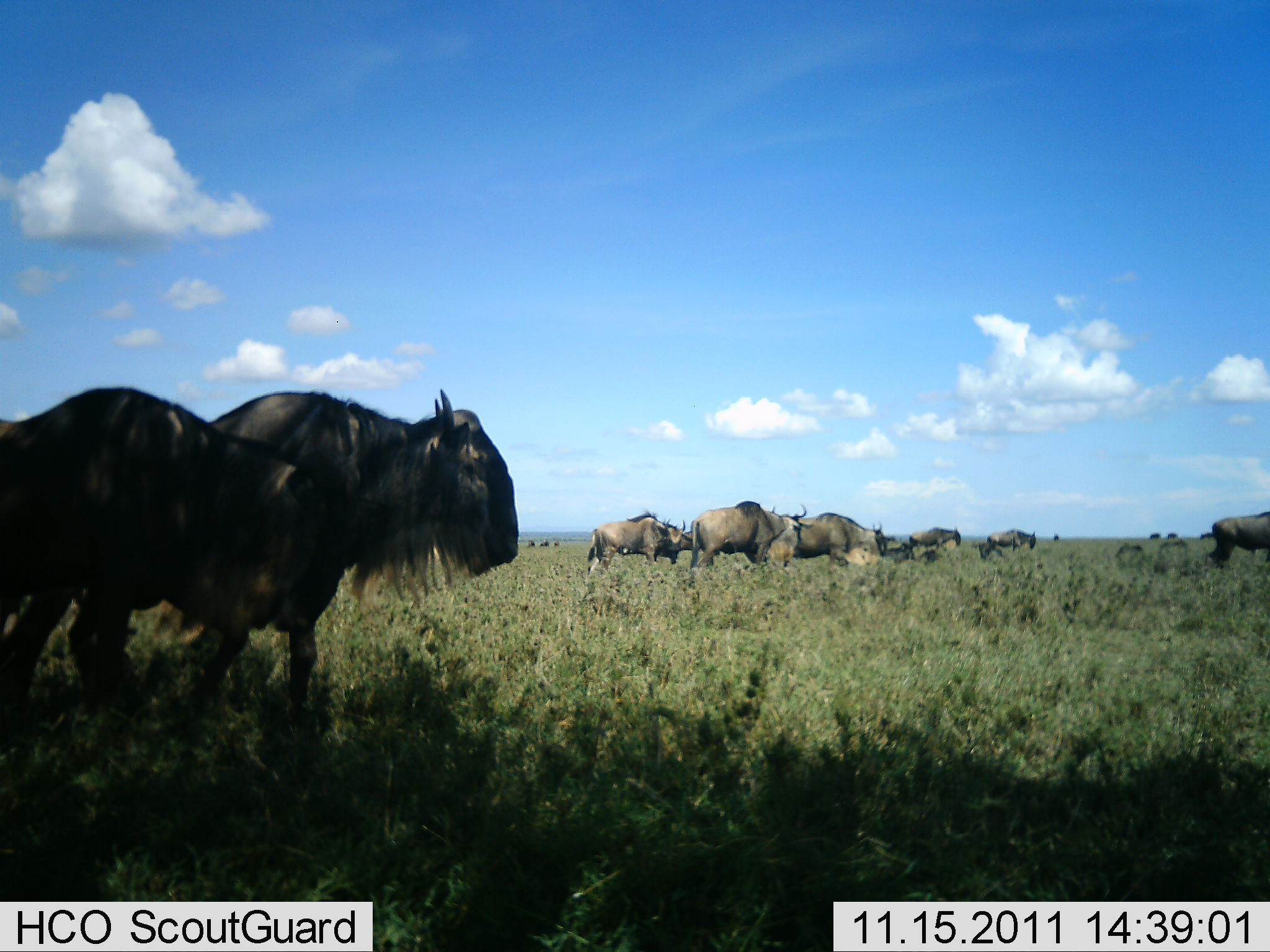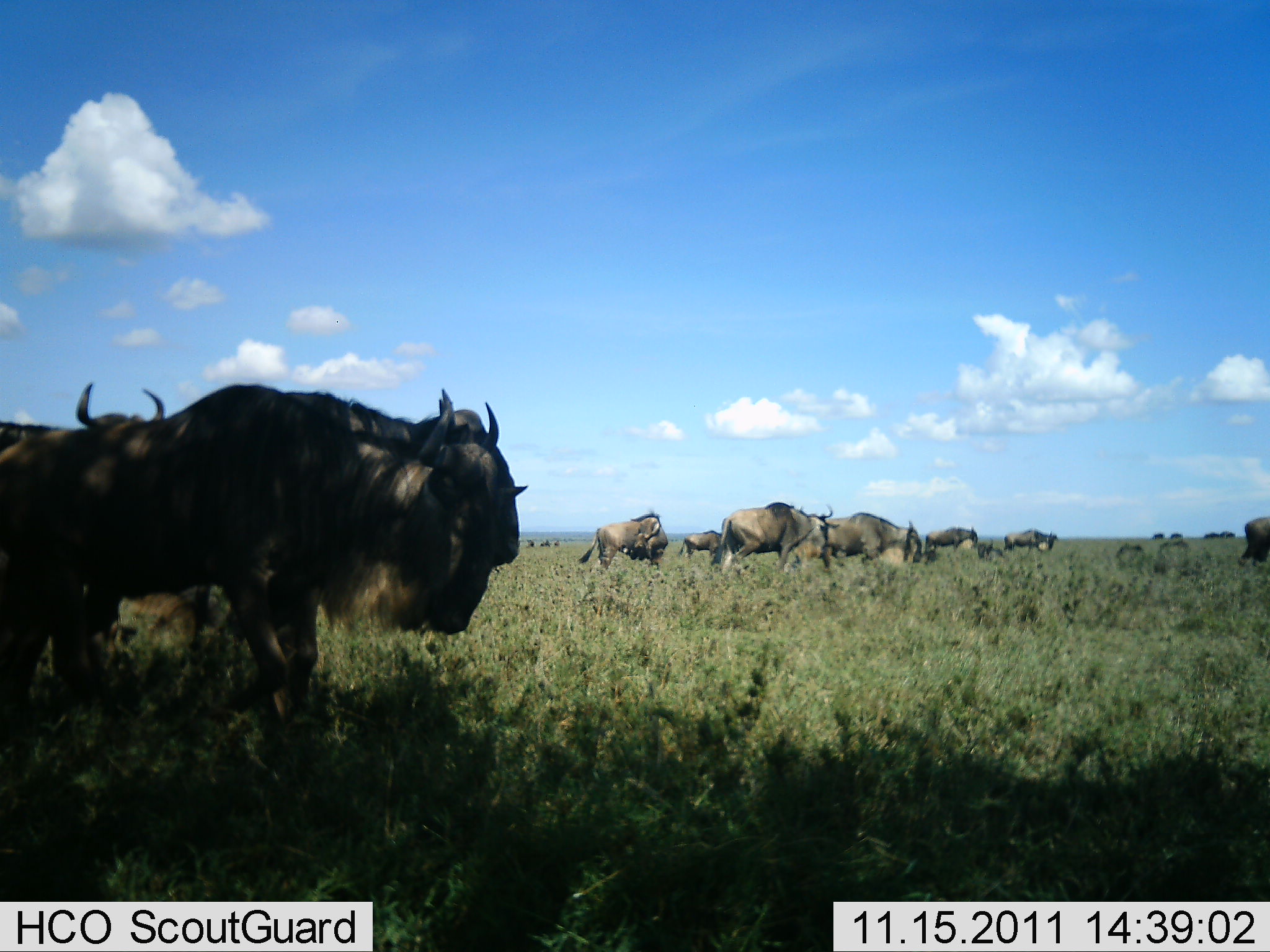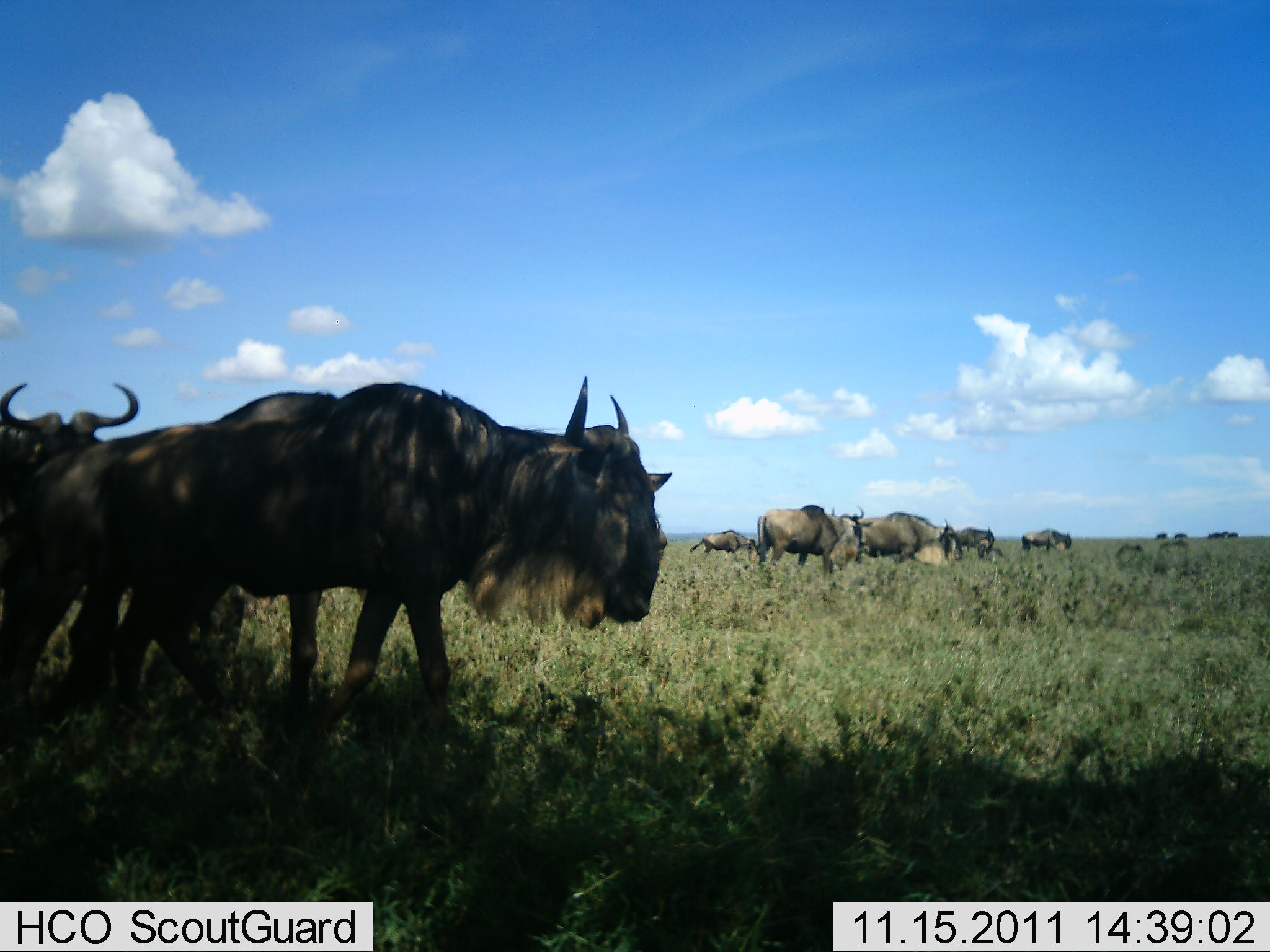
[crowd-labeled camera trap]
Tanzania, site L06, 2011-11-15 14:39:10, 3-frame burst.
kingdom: Animalia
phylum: Chordata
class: Mammalia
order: Artiodactyla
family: Bovidae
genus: Connochaetes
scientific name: Connochaetes taurinus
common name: blue wildebeest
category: wildebeest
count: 11-50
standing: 31%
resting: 8%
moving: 85%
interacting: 8%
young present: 8%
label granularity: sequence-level